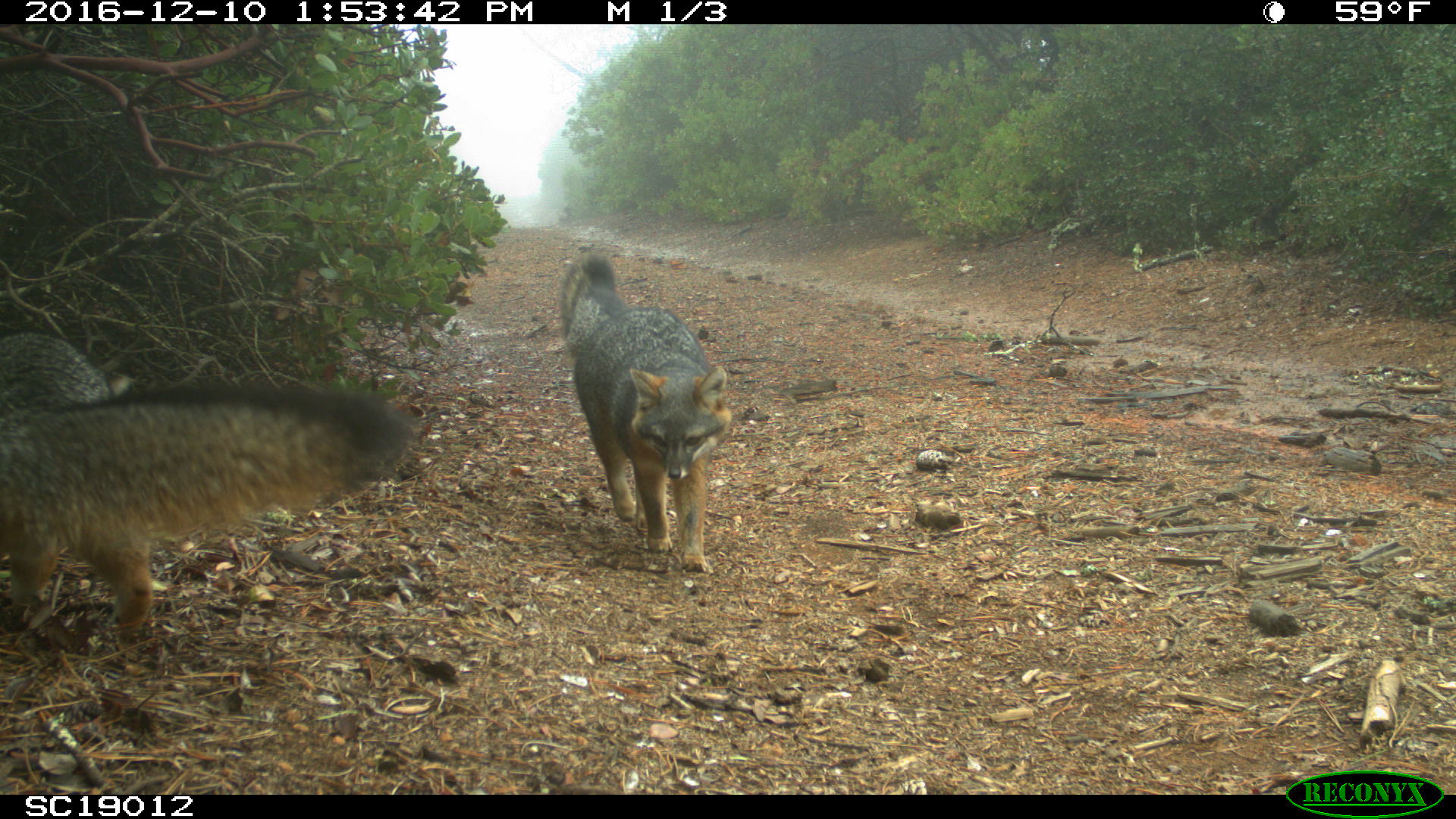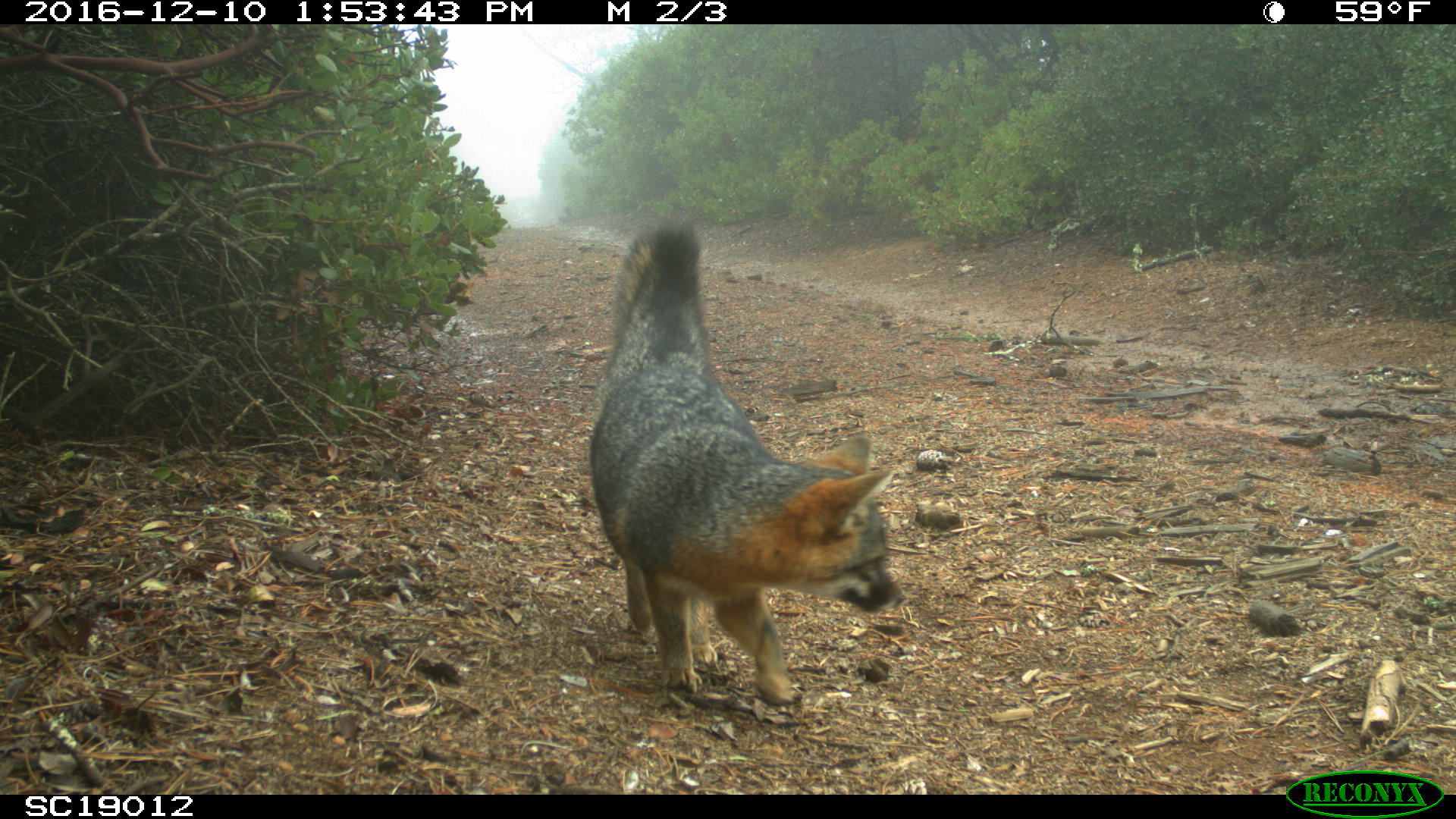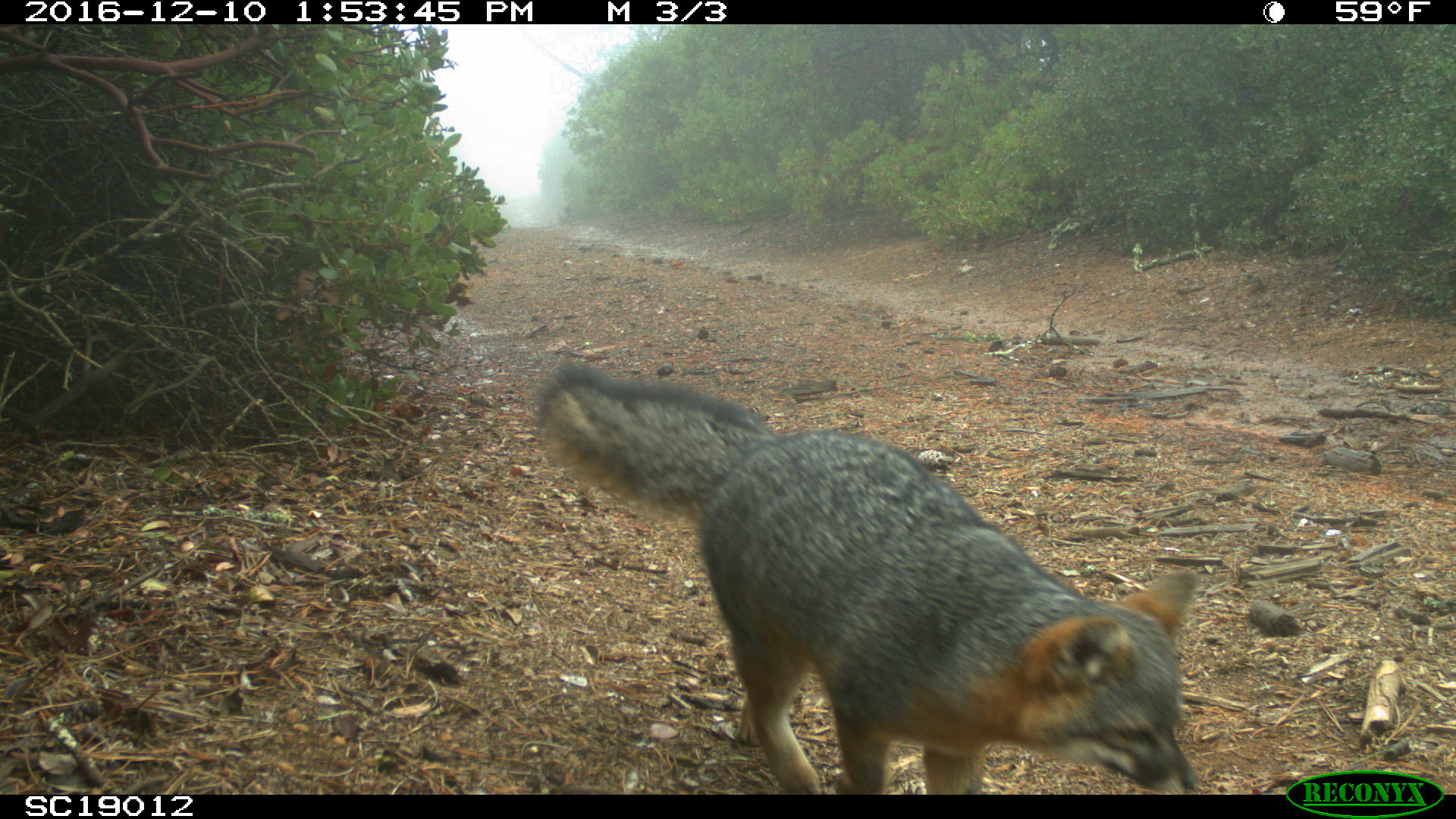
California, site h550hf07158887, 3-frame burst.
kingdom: Animalia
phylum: Chordata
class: Mammalia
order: Carnivora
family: Canidae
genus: Urocyon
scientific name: Urocyon littoralis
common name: island fox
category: fox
Fox (island fox) (Urocyon littoralis).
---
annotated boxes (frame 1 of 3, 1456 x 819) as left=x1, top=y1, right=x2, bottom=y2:
fox: left=0, top=334, right=406, bottom=632; left=557, top=250, right=732, bottom=573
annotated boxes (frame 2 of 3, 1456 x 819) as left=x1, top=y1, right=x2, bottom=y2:
fox: left=588, top=222, right=902, bottom=704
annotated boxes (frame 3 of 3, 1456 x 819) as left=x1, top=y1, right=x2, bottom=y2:
fox: left=532, top=355, right=1200, bottom=793